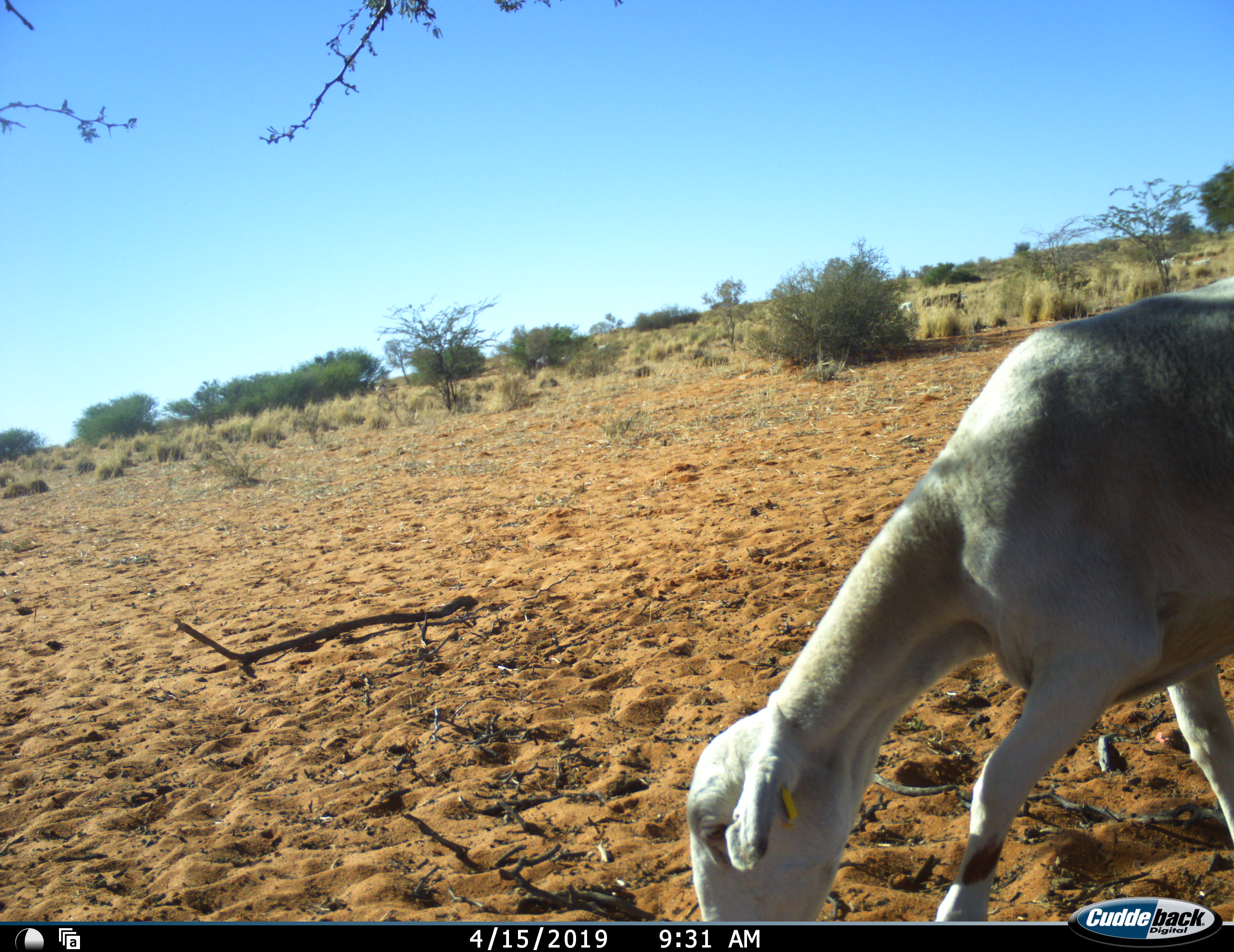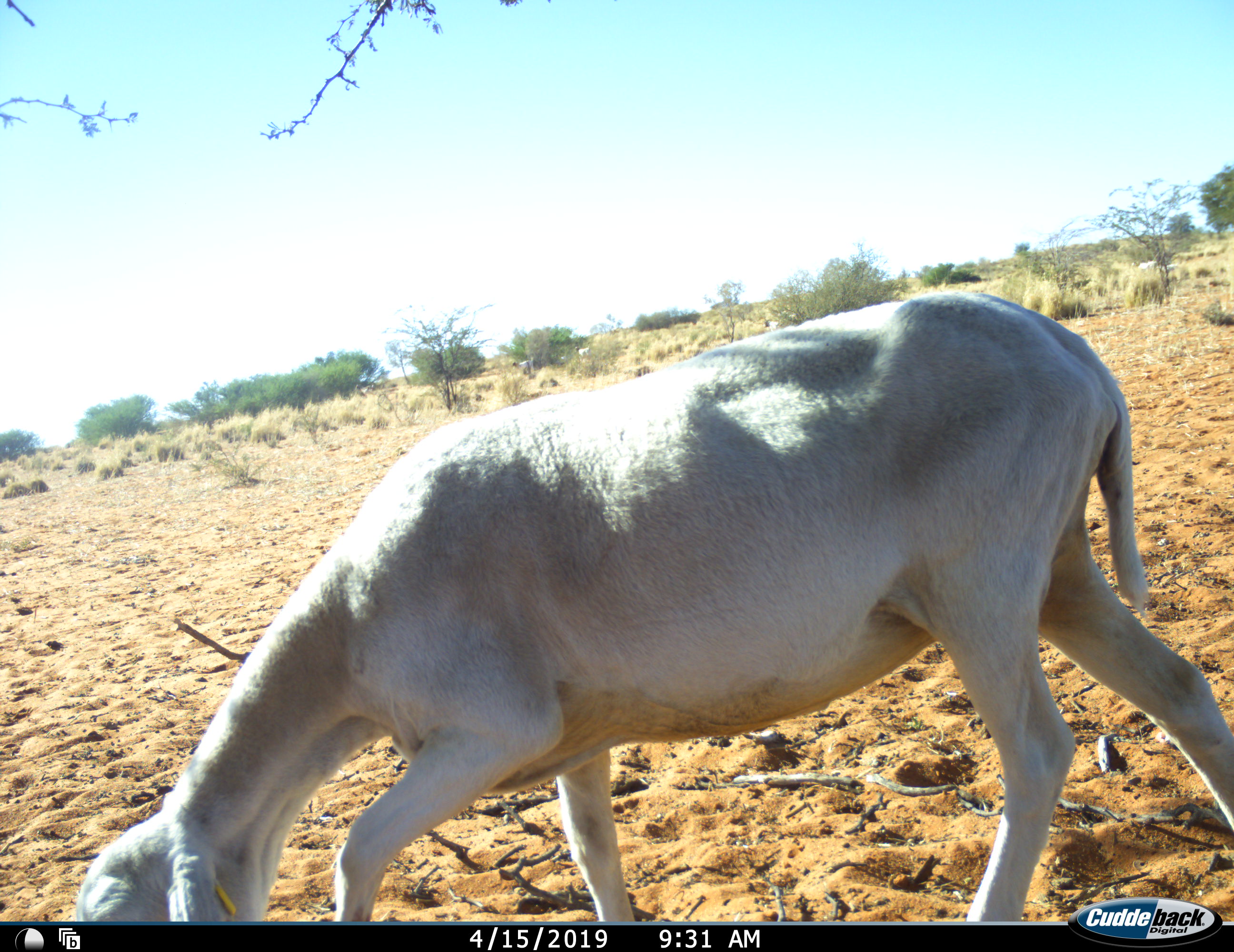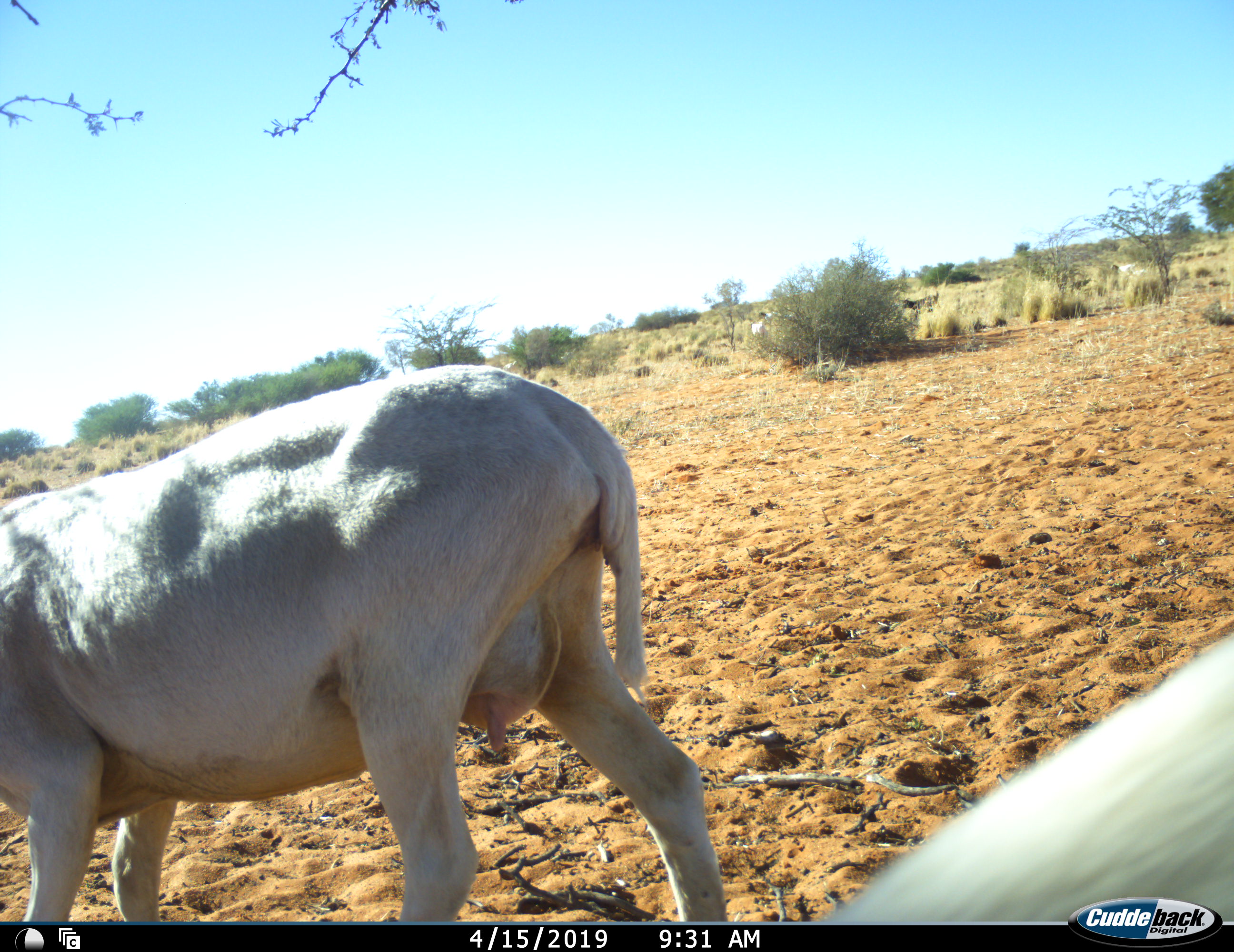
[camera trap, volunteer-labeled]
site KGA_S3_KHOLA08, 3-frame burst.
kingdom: Animalia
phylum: Chordata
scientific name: Vertebrata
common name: domestic animal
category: domesticanimal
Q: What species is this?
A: Domesticanimal (domestic animal) (Vertebrata).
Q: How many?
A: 2.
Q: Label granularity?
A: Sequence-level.